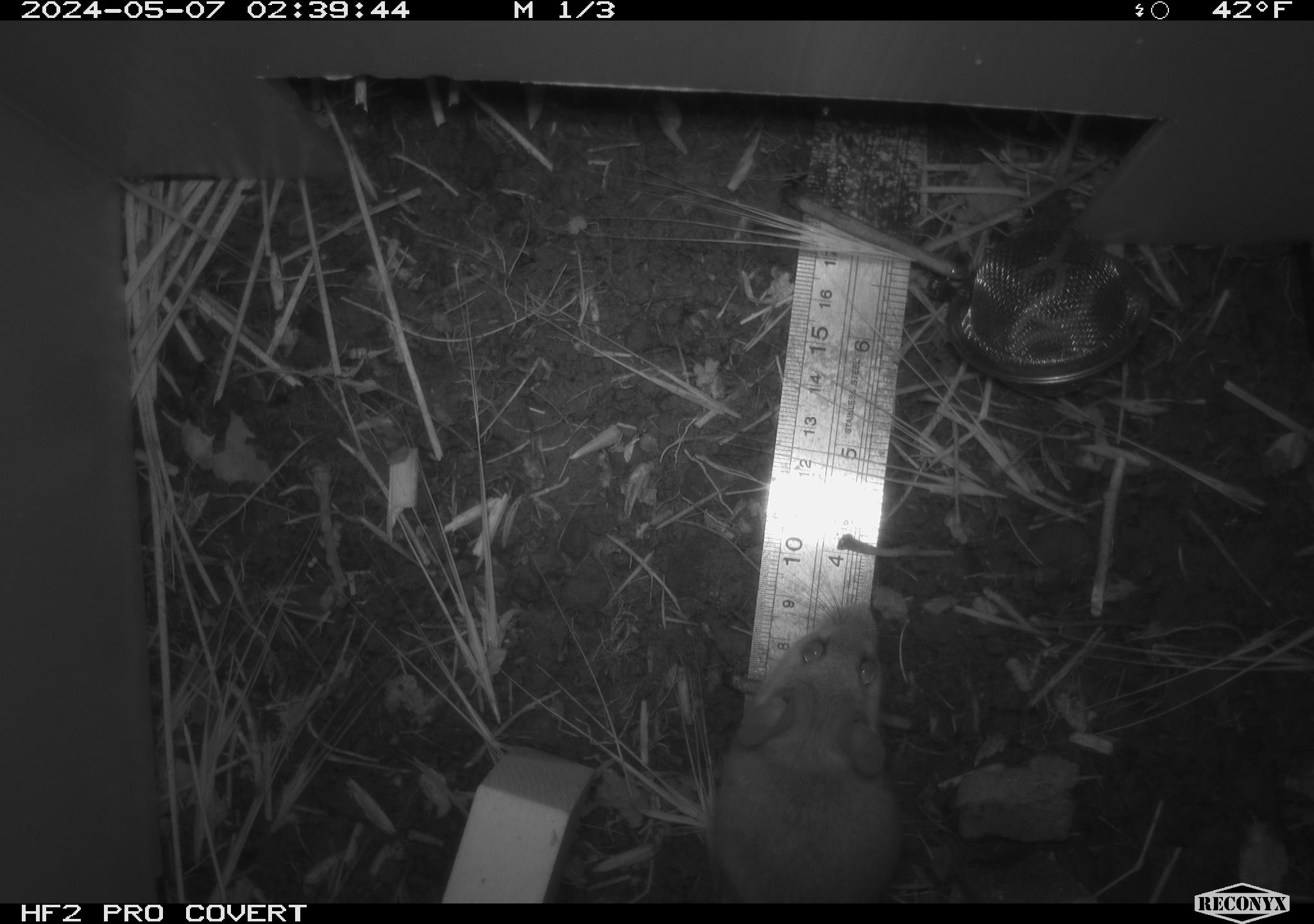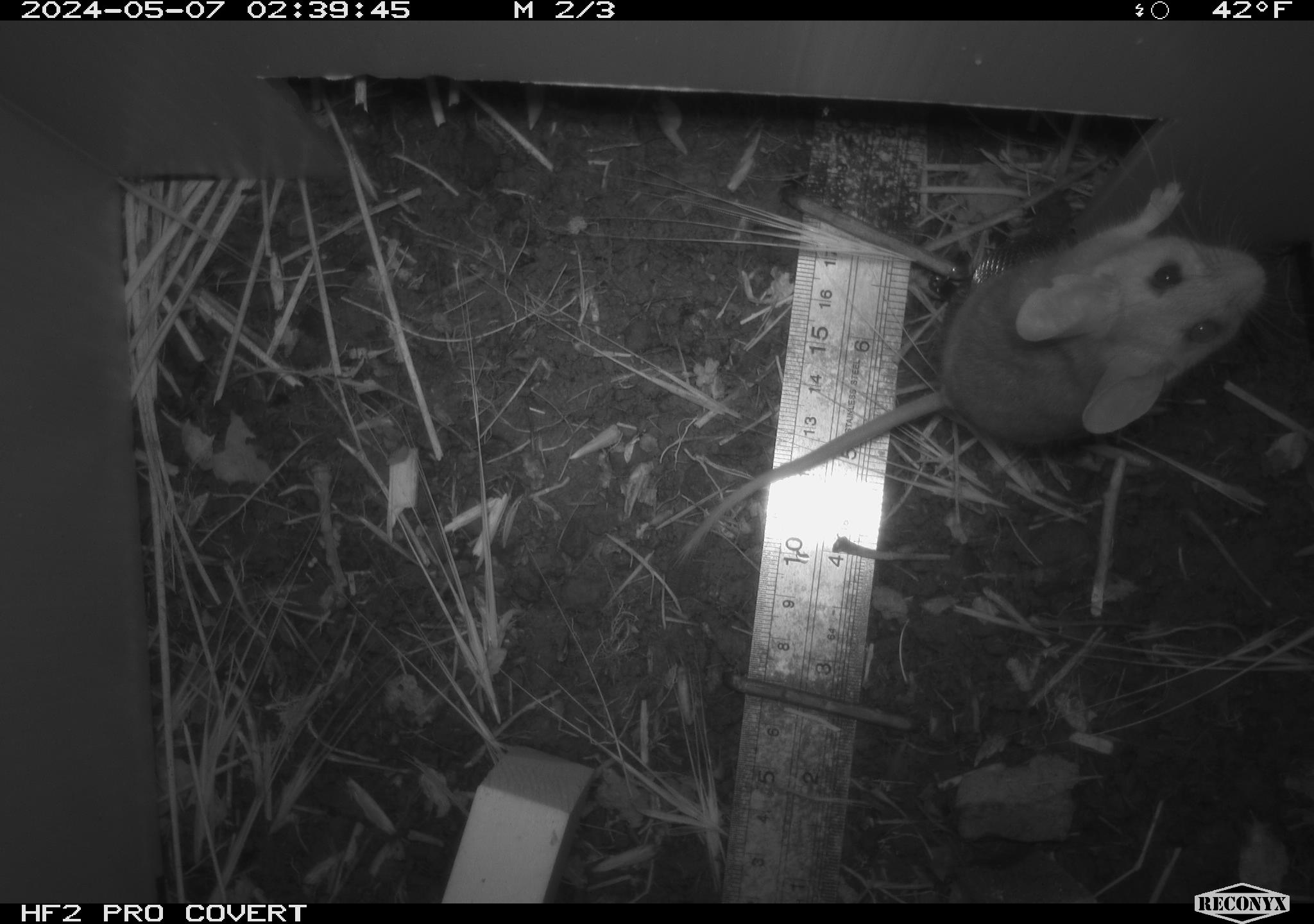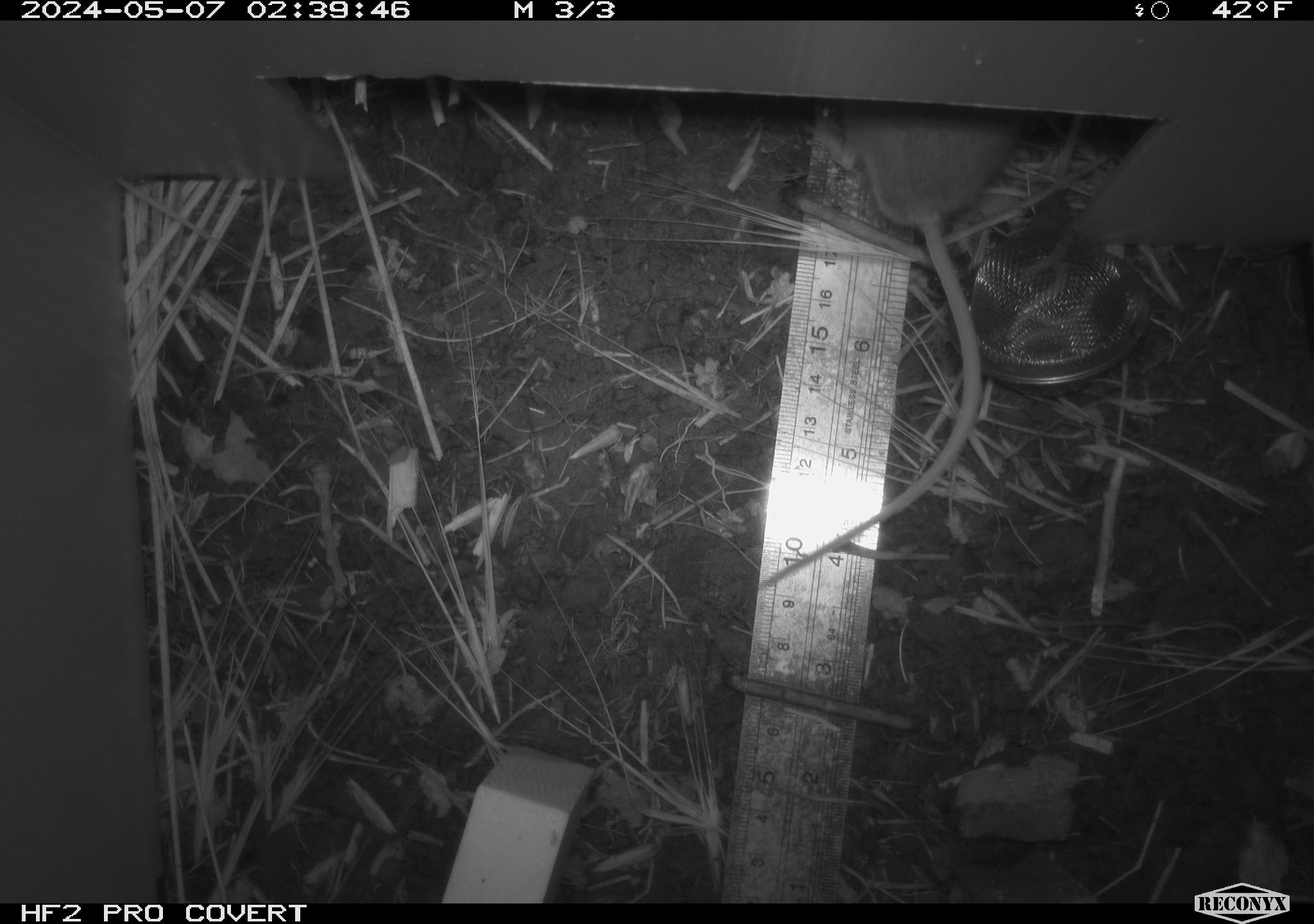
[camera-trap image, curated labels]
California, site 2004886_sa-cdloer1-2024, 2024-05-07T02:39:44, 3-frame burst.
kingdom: Animalia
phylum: Chordata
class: Mammalia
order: Rodentia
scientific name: Rodentia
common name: mouse species